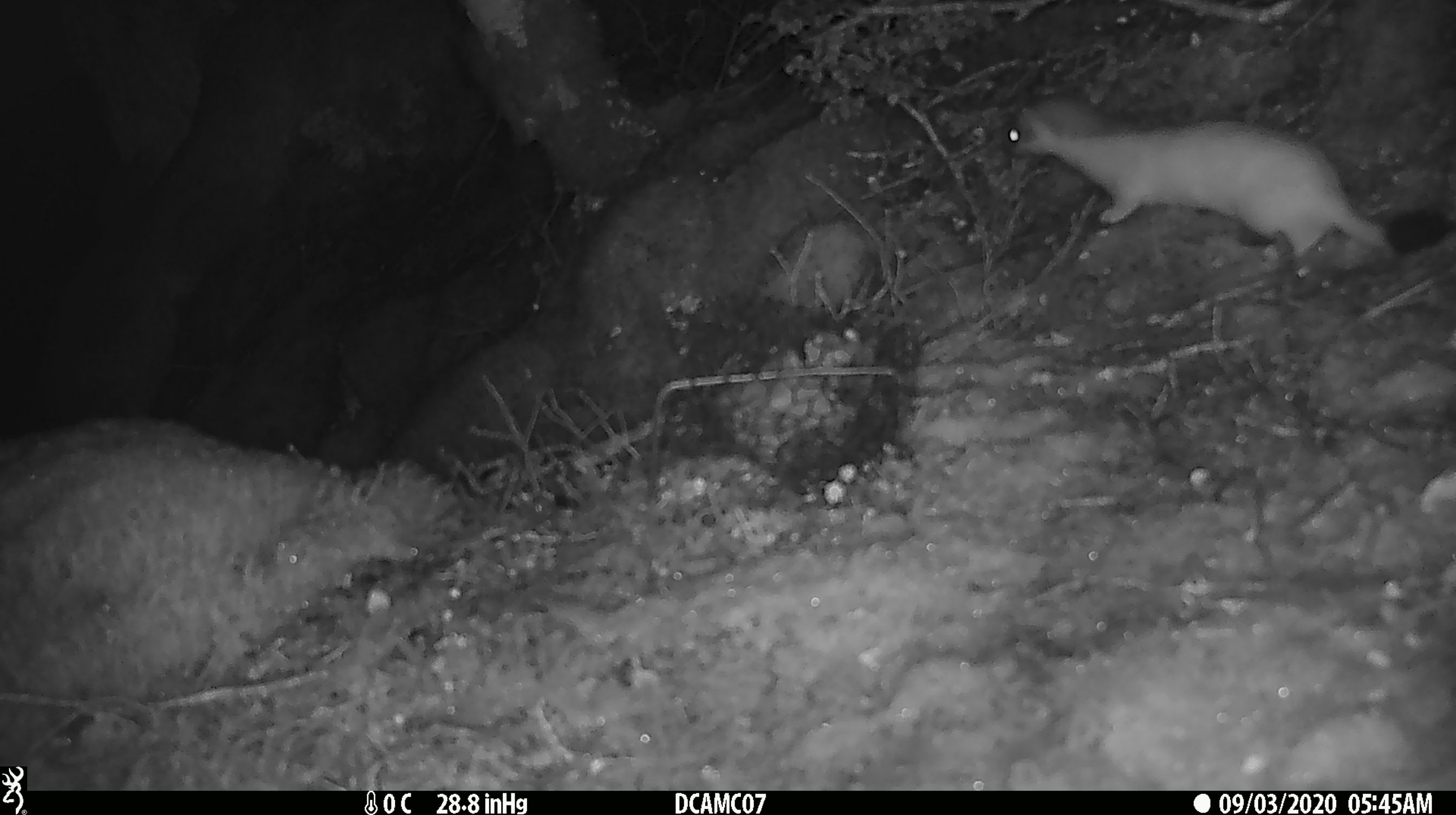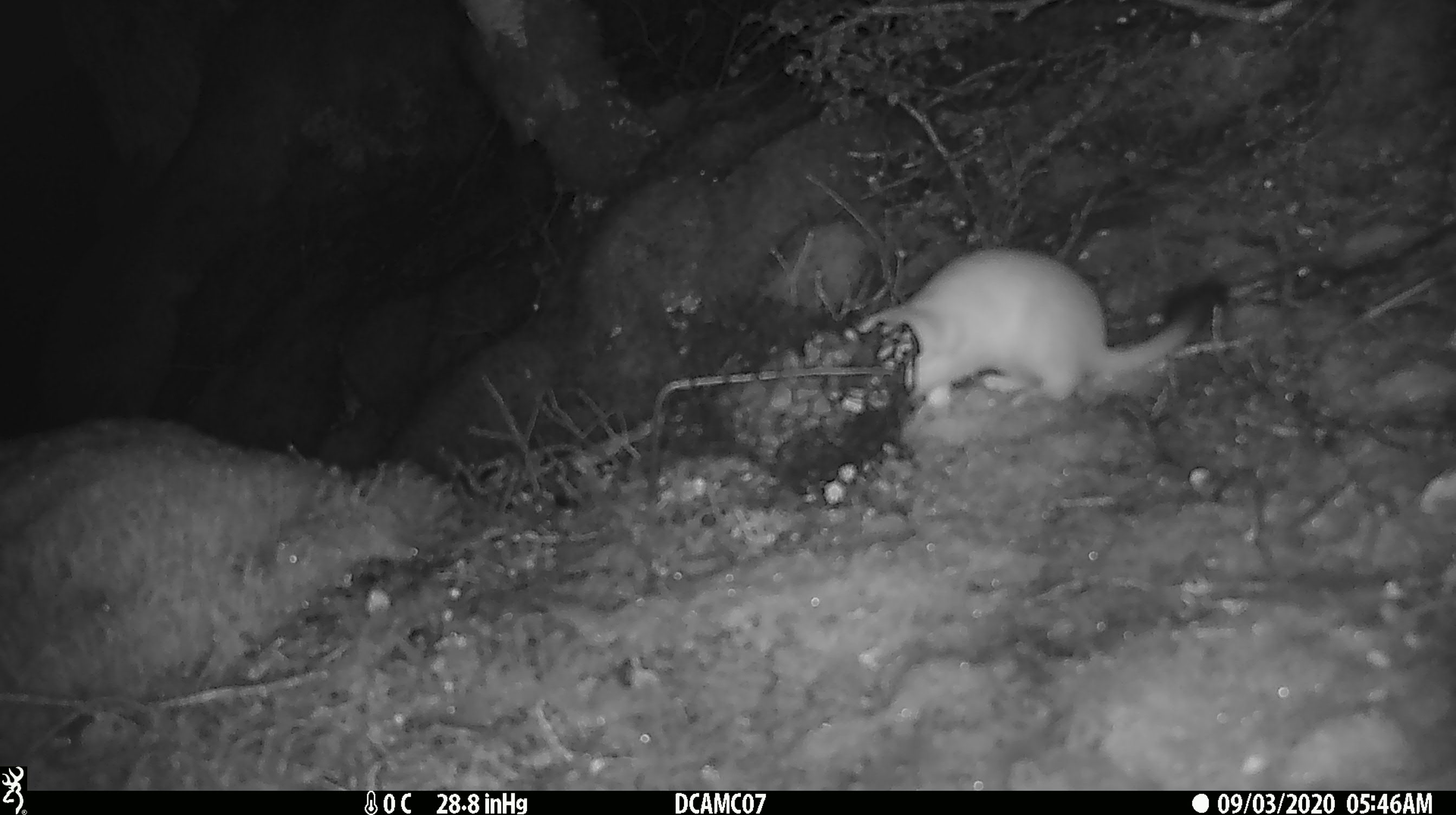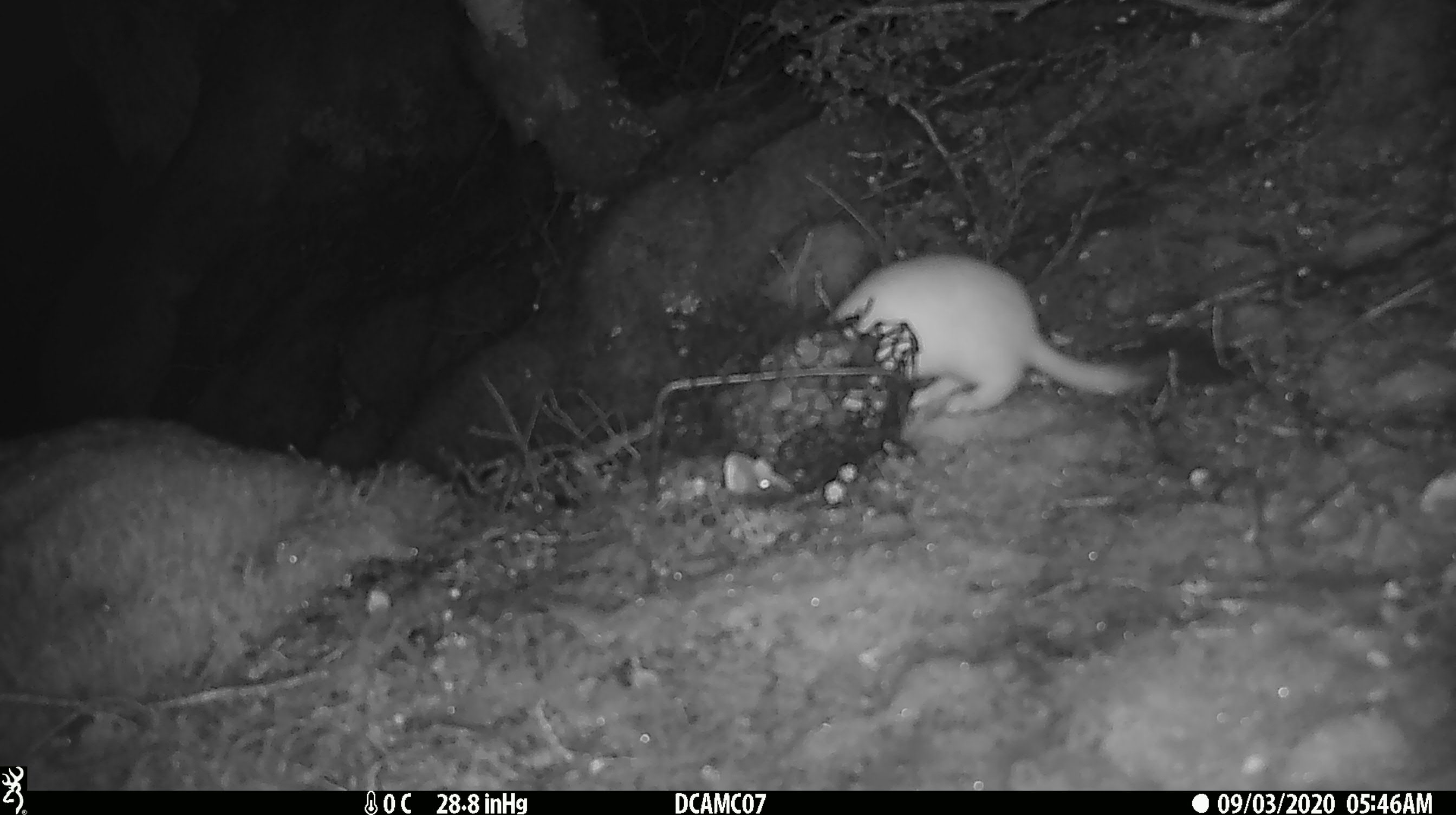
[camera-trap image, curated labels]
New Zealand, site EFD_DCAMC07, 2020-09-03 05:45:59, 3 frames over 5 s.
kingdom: Animalia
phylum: Chordata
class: Mammalia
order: Carnivora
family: Mustelidae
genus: Mustela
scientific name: Mustela erminea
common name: stoat